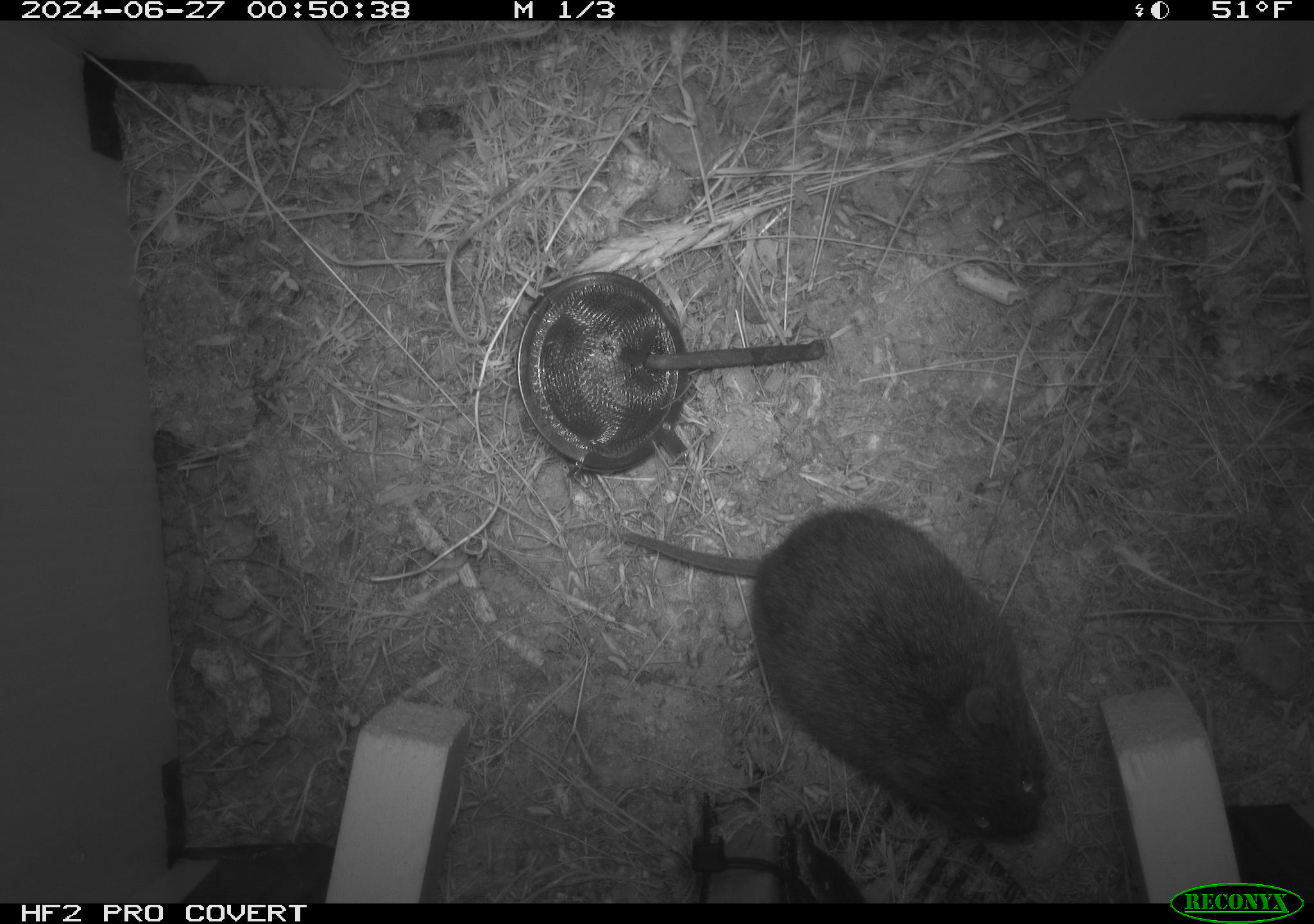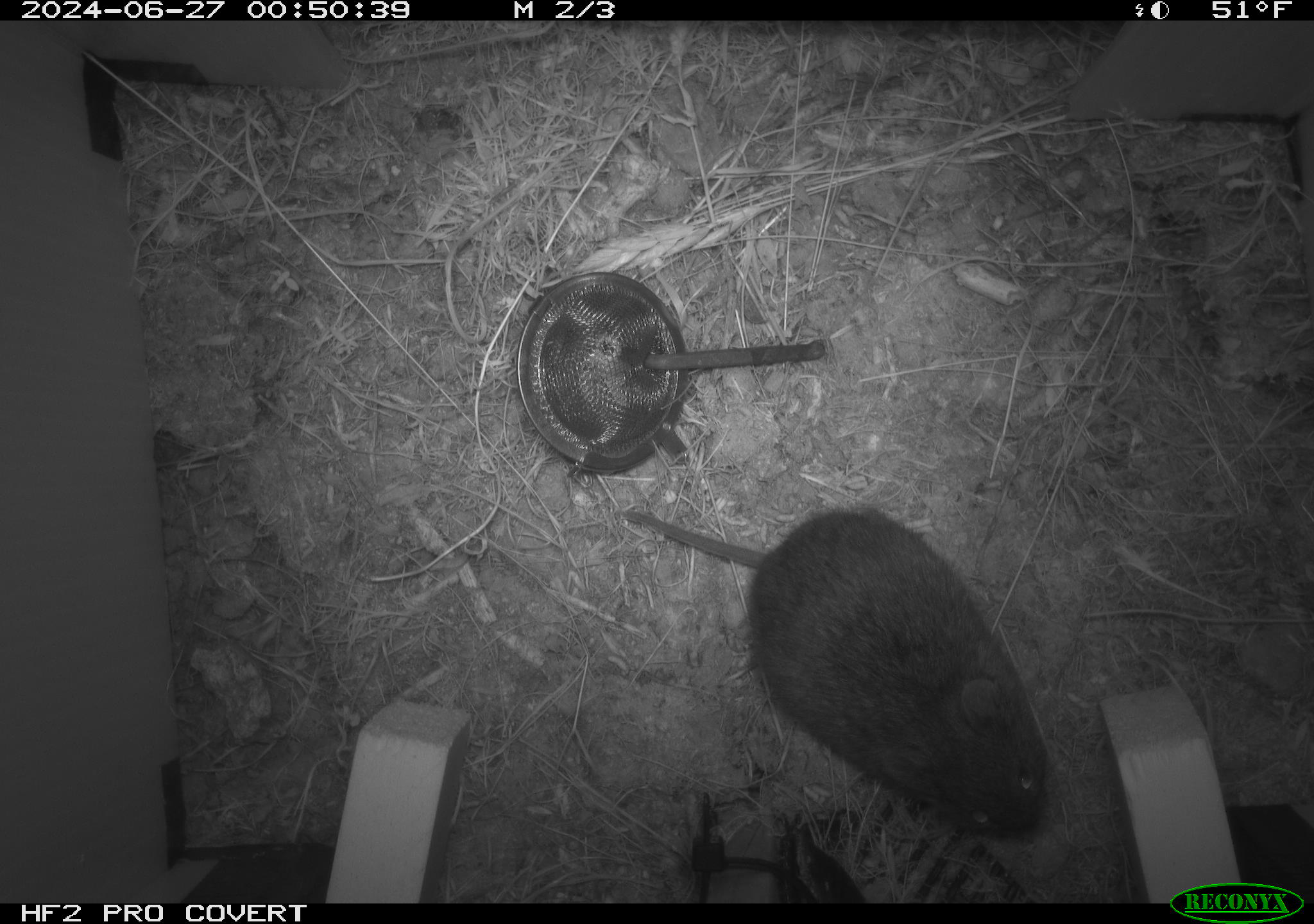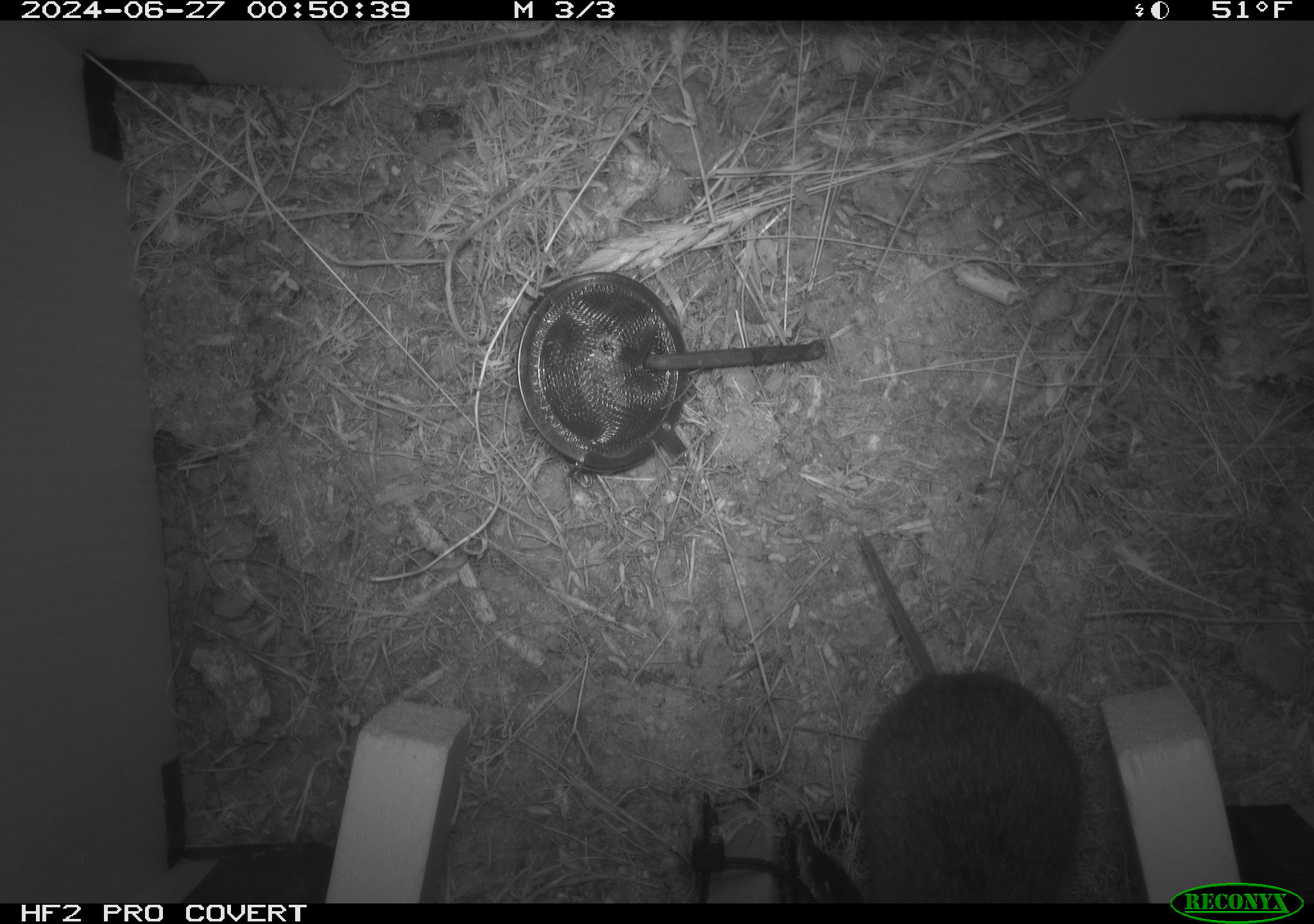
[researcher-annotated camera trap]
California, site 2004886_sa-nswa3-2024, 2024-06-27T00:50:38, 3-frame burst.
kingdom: Animalia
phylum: Chordata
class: Mammalia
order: Rodentia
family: Cricetidae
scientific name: Arvicolinae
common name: voles, lemmings, and muskrats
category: arvicolinae subfamily